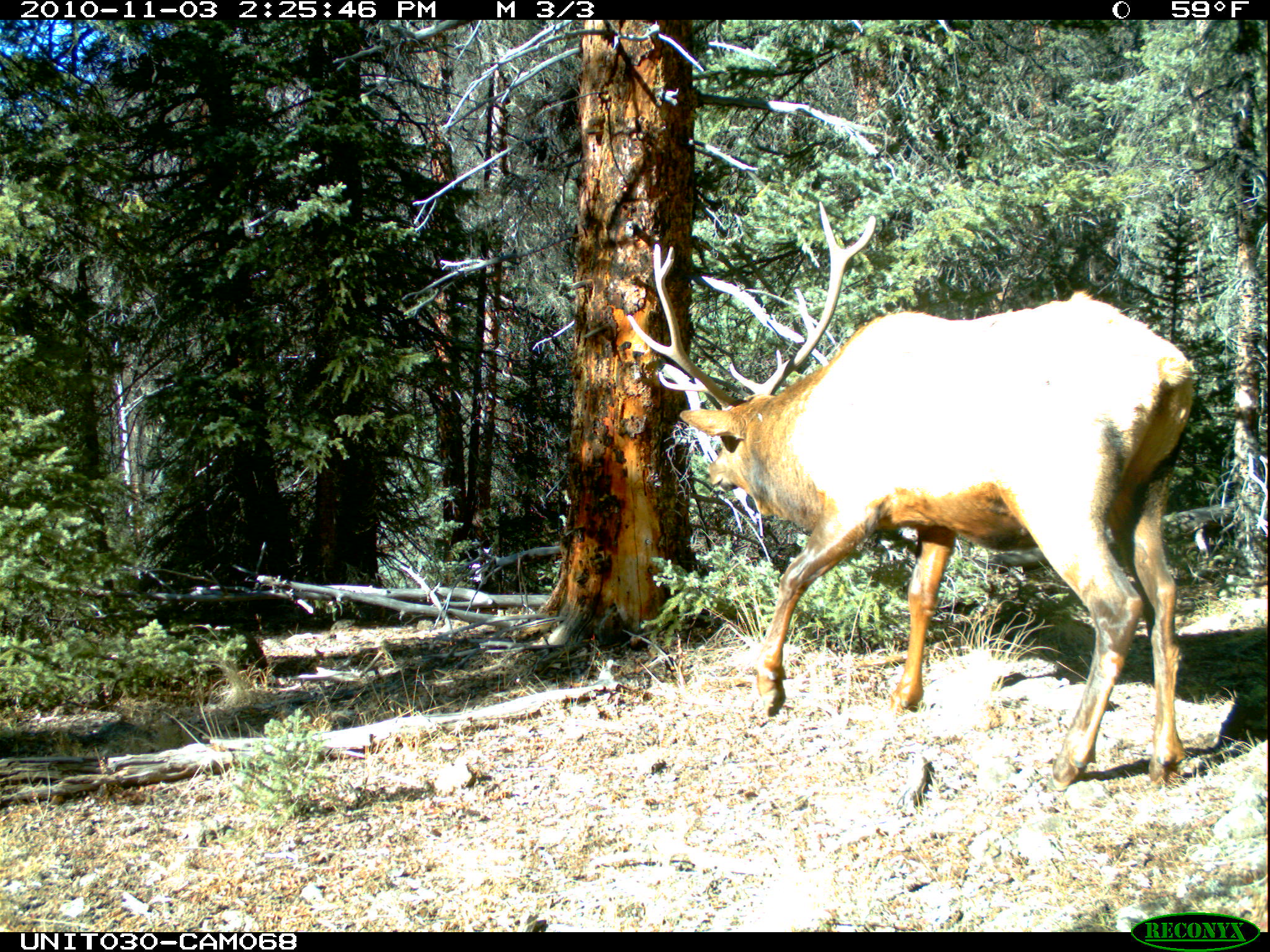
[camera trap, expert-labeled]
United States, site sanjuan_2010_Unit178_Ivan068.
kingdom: Animalia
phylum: Chordata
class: Mammalia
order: Artiodactyla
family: Cervidae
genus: Cervus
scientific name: Cervus elaphus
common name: red deer